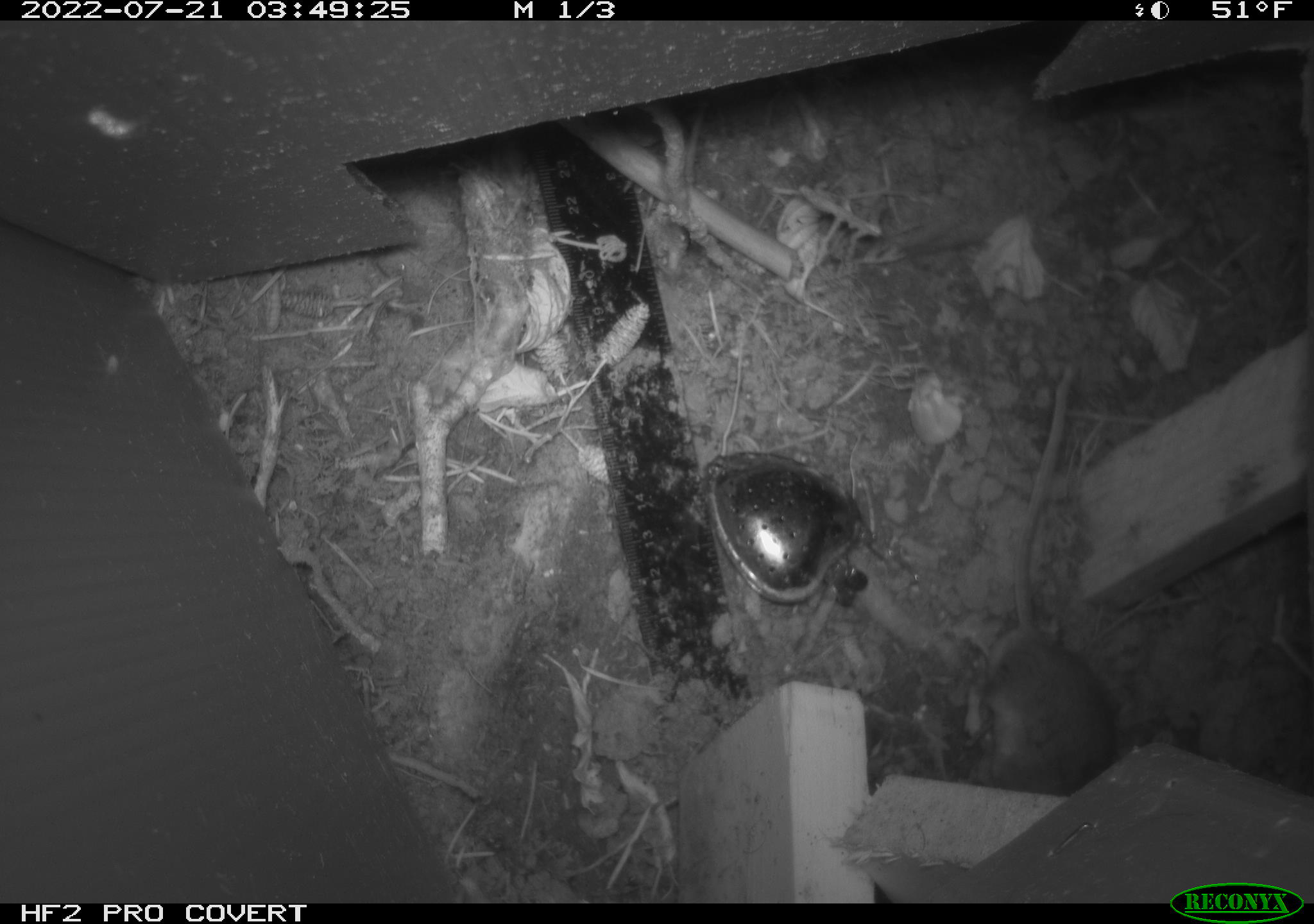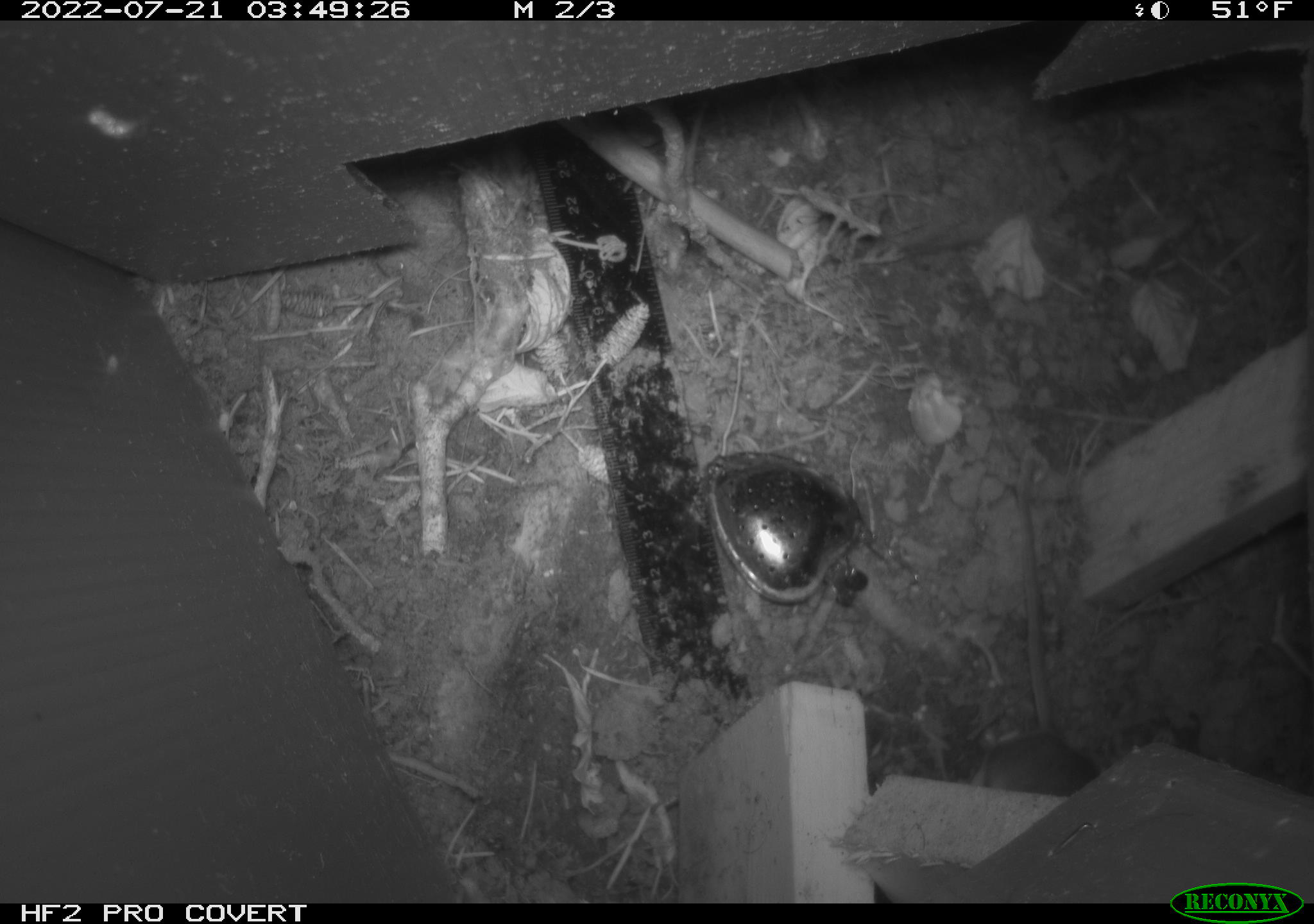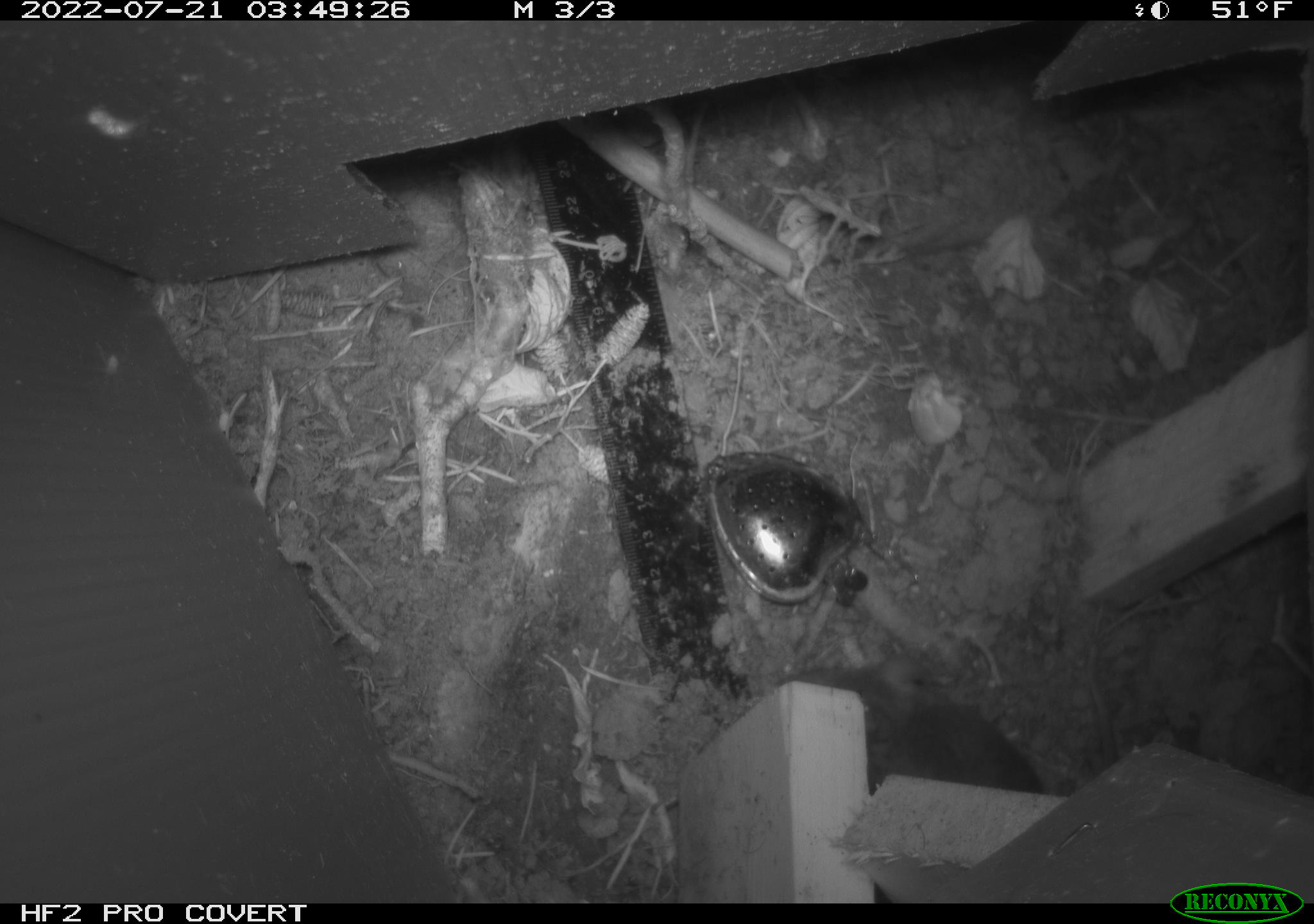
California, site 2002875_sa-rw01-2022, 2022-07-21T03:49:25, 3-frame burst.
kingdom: Animalia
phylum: Chordata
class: Mammalia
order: Rodentia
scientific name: Rodentia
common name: rodent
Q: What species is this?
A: Rodent (Rodentia).